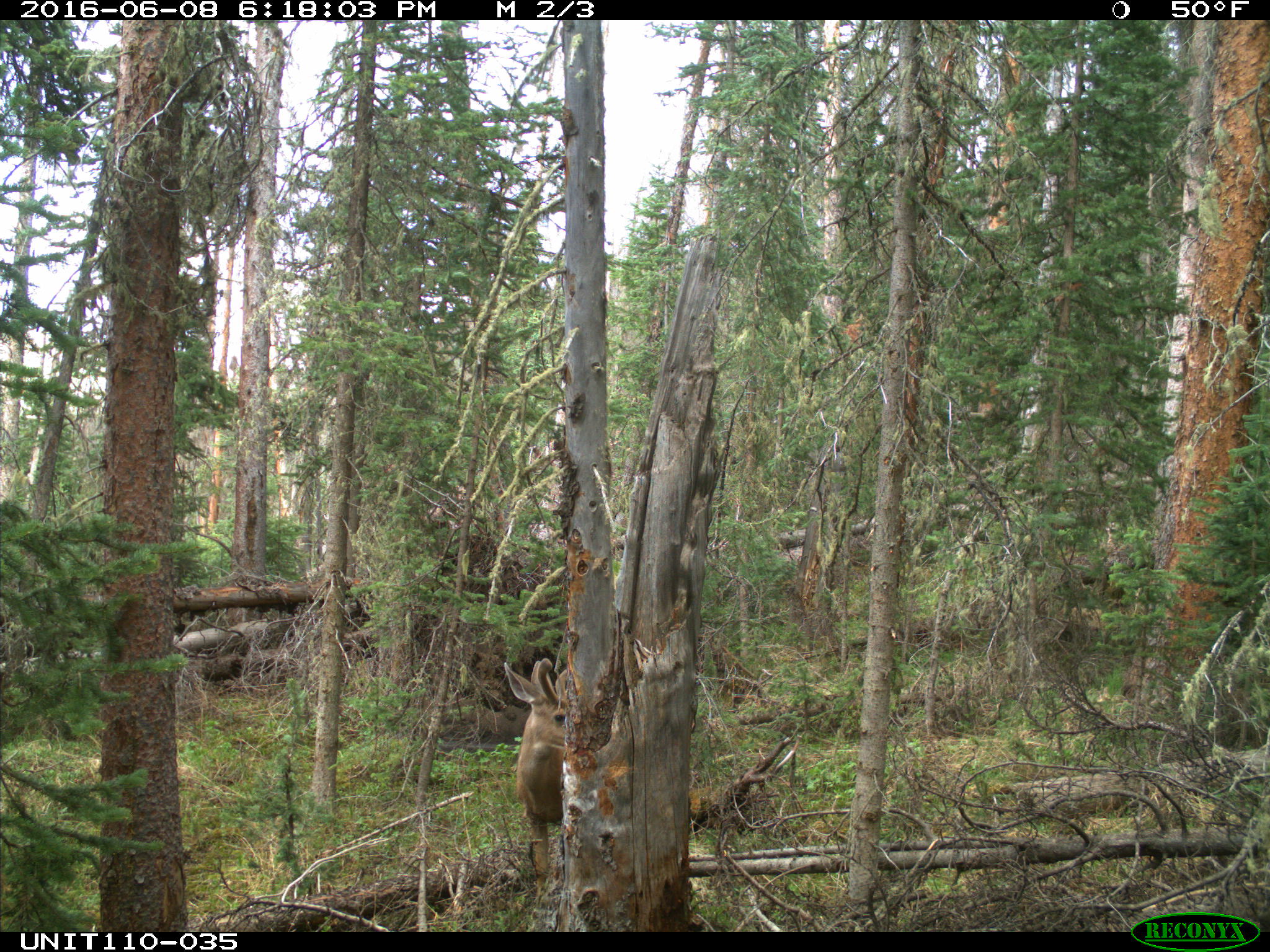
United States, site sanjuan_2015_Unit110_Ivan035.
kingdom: Animalia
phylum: Chordata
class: Mammalia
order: Artiodactyla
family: Cervidae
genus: Odocoileus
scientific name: Odocoileus hemionus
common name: mule deer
Odocoileus hemionus (mule deer).